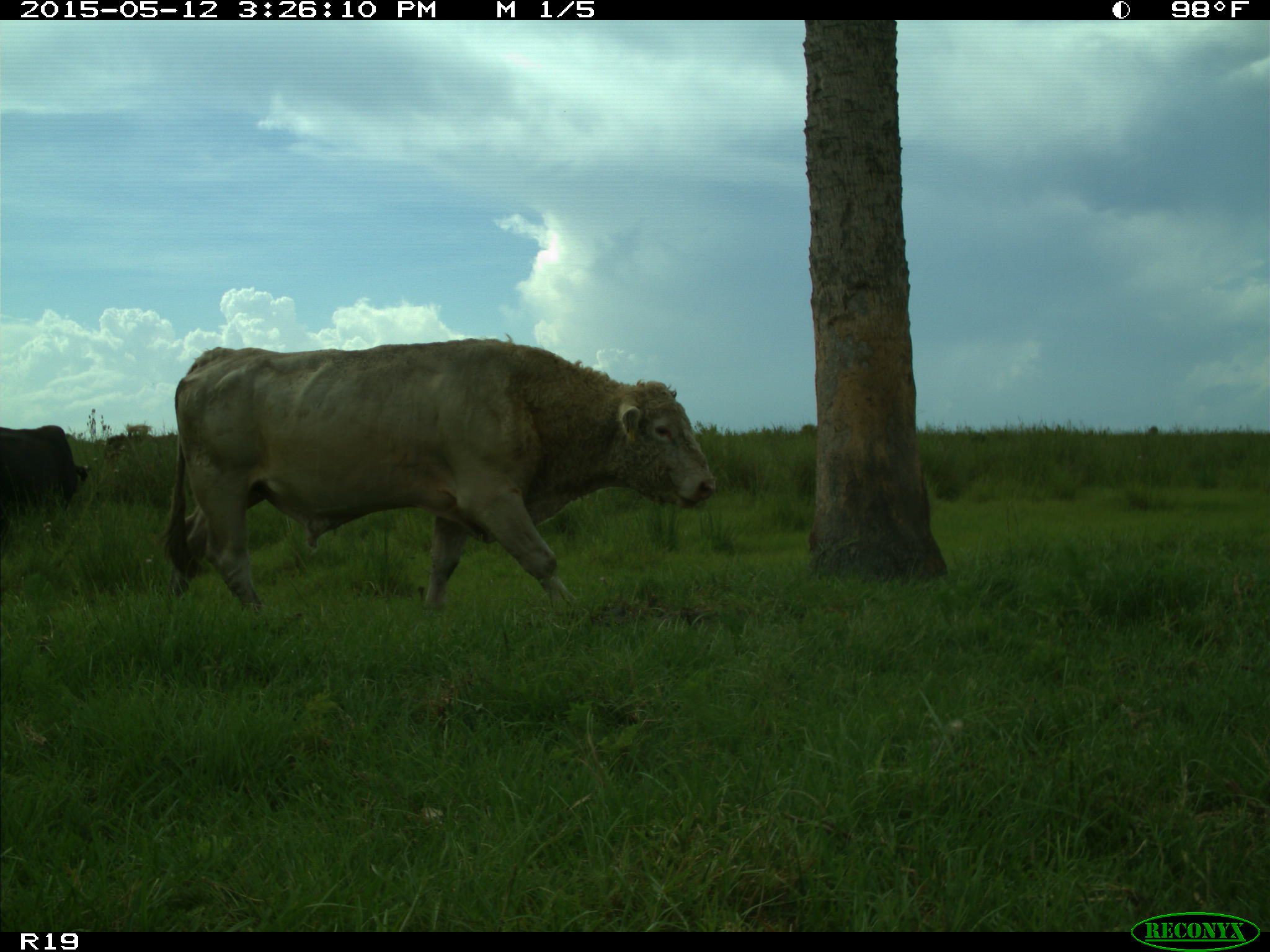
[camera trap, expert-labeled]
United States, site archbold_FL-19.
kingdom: Animalia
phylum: Chordata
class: Mammalia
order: Artiodactyla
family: Bovidae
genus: Bos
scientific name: Bos taurus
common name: domestic cow